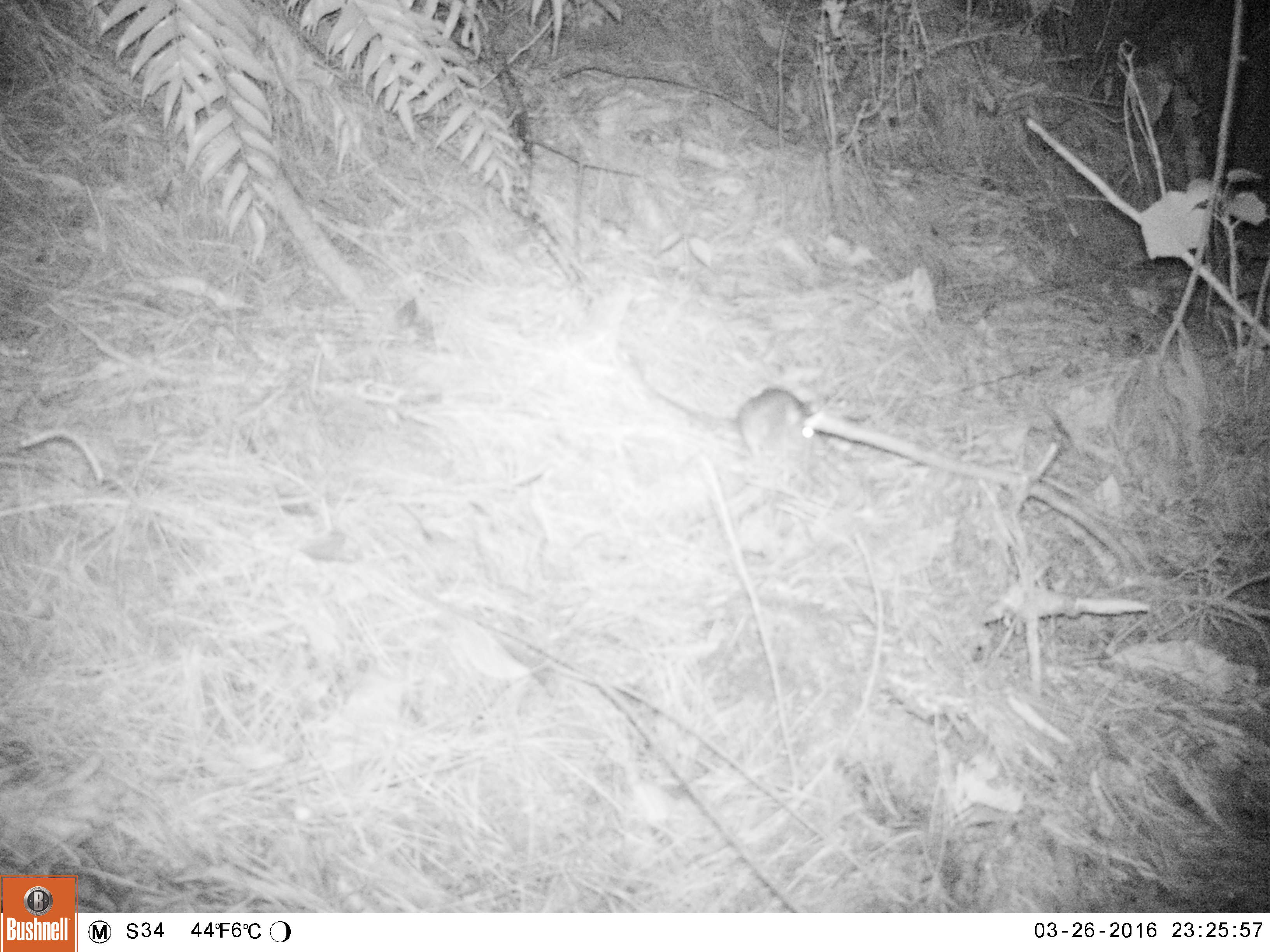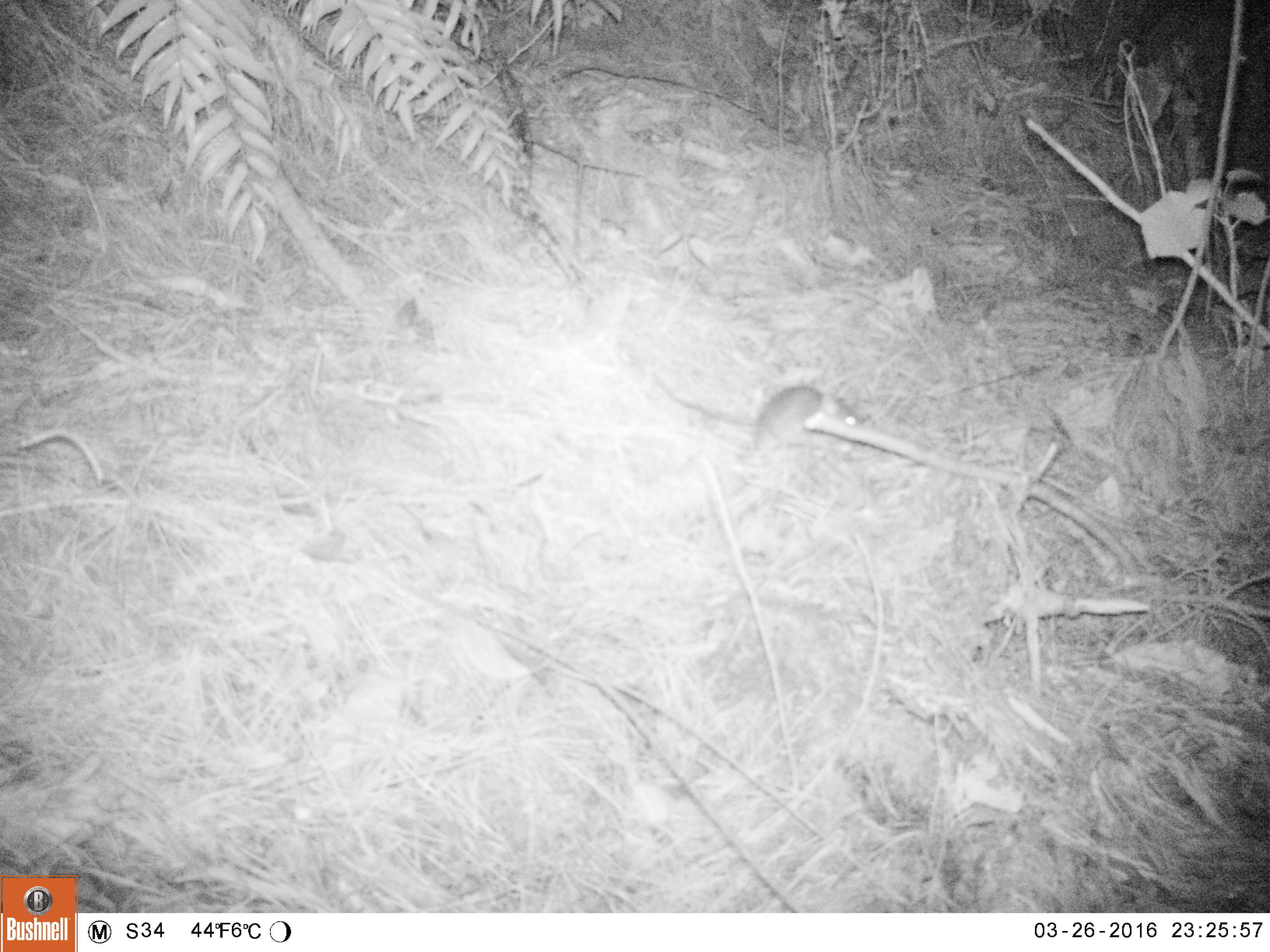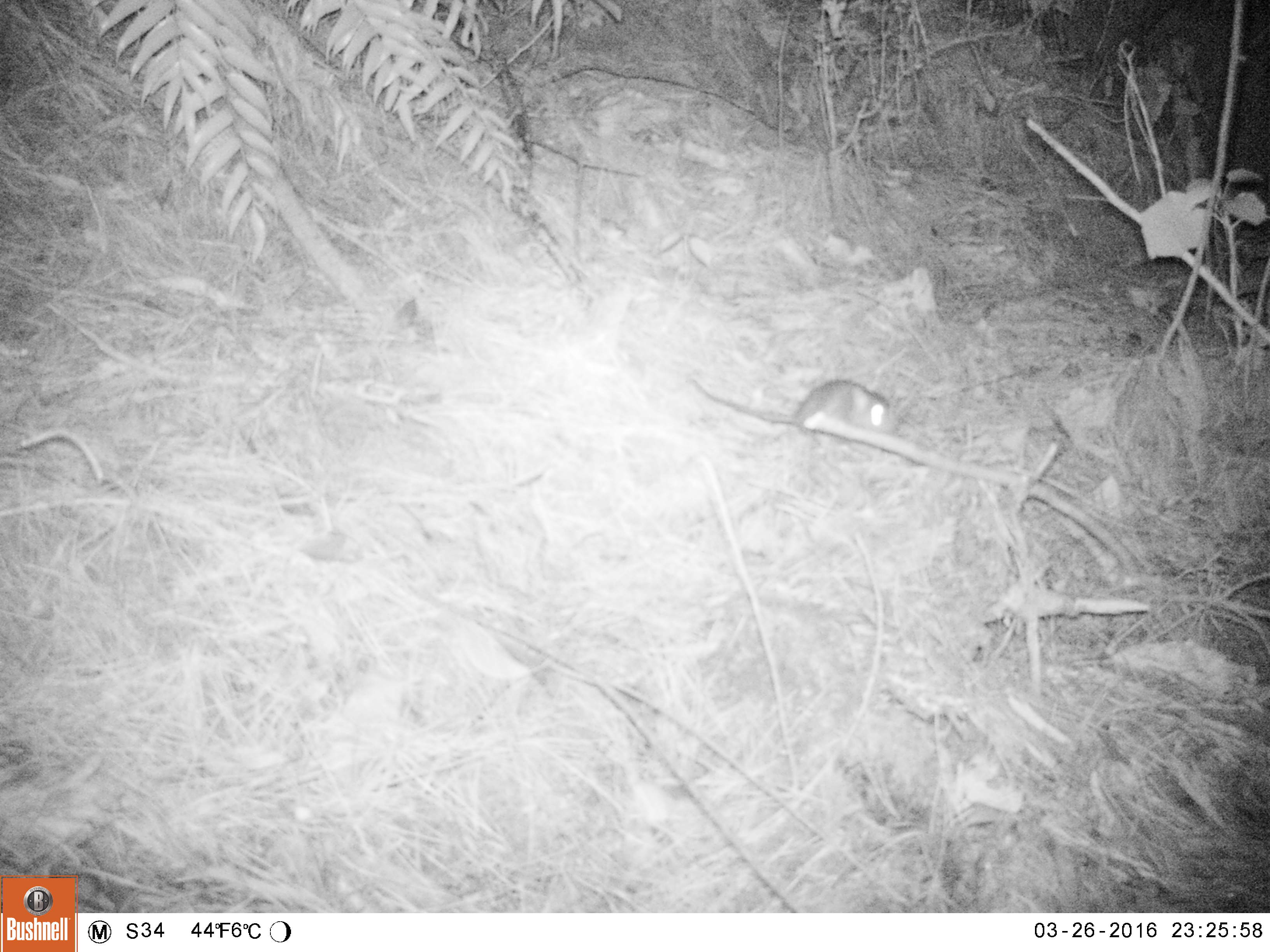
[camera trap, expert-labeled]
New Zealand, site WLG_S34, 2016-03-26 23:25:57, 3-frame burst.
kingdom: Animalia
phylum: Chordata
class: Mammalia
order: Rodentia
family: Muridae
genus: Rattus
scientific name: Rattus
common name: rat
Rat (Rattus).